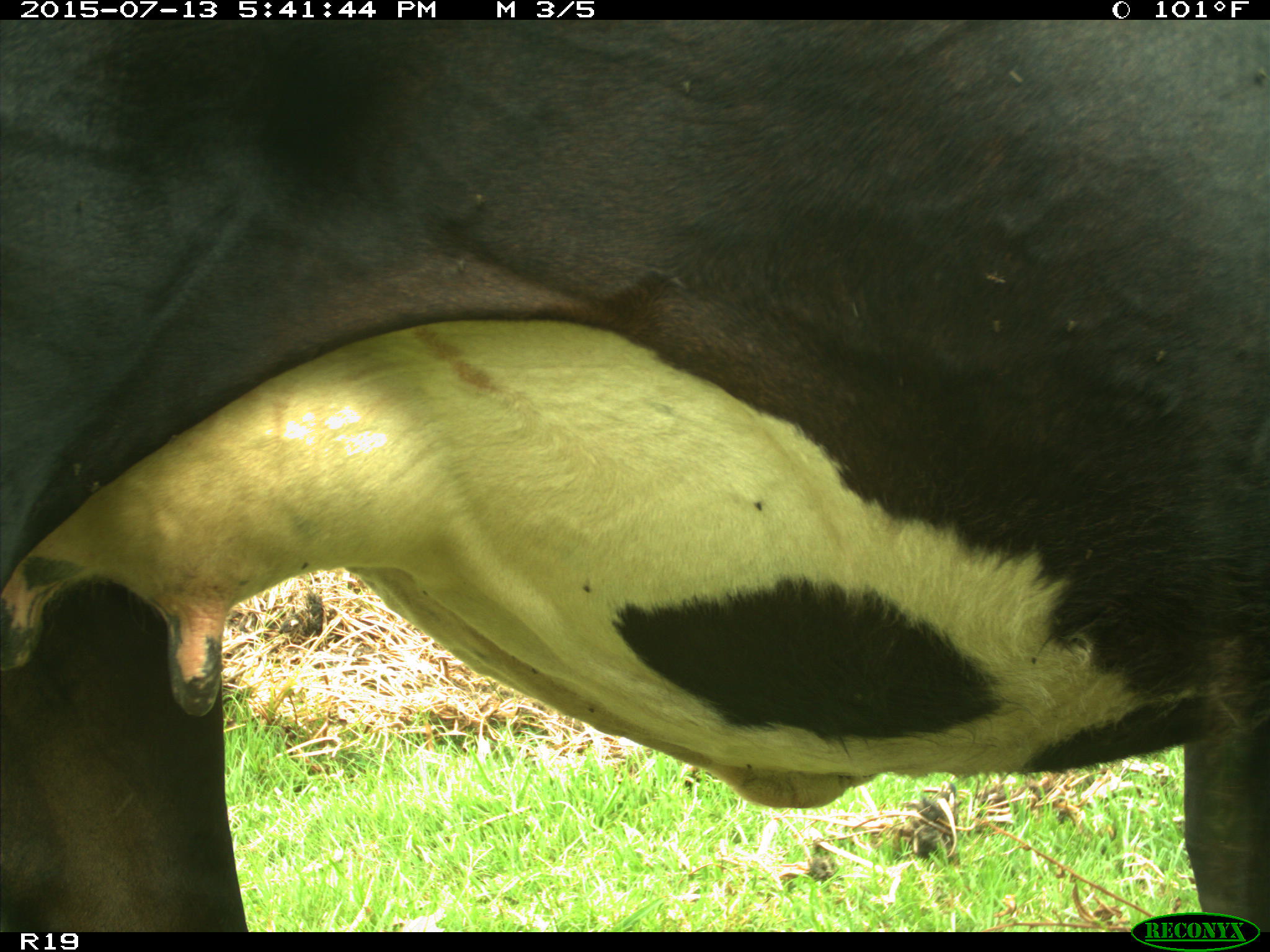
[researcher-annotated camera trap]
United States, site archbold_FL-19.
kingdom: Animalia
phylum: Chordata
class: Mammalia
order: Artiodactyla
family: Bovidae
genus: Bos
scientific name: Bos taurus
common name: domestic cow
Bos taurus (domestic cow).